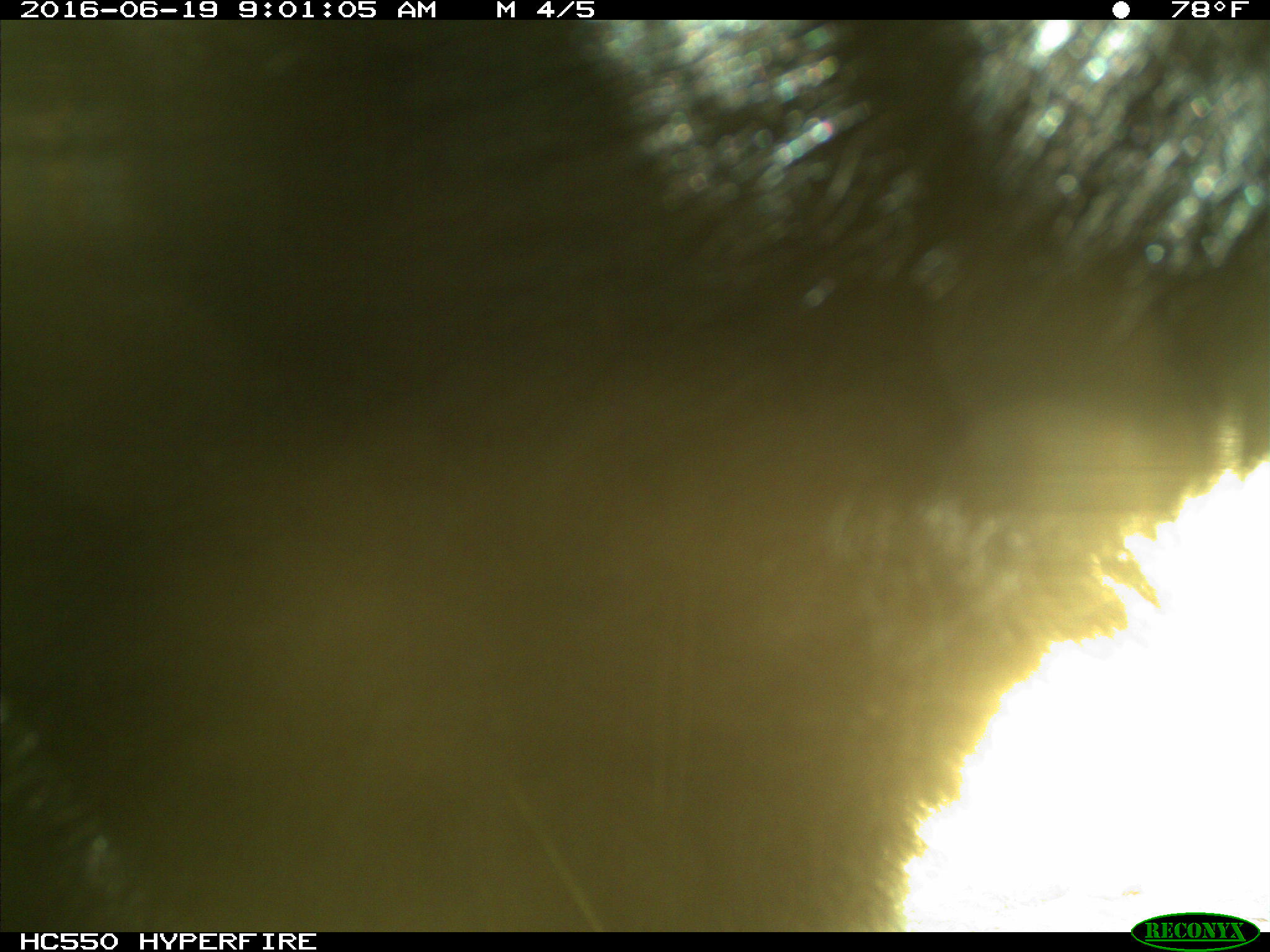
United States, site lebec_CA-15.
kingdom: Animalia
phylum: Chordata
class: Mammalia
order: Carnivora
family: Ursidae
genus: Ursus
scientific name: Ursus americanus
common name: american black bear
Ursus americanus (american black bear).